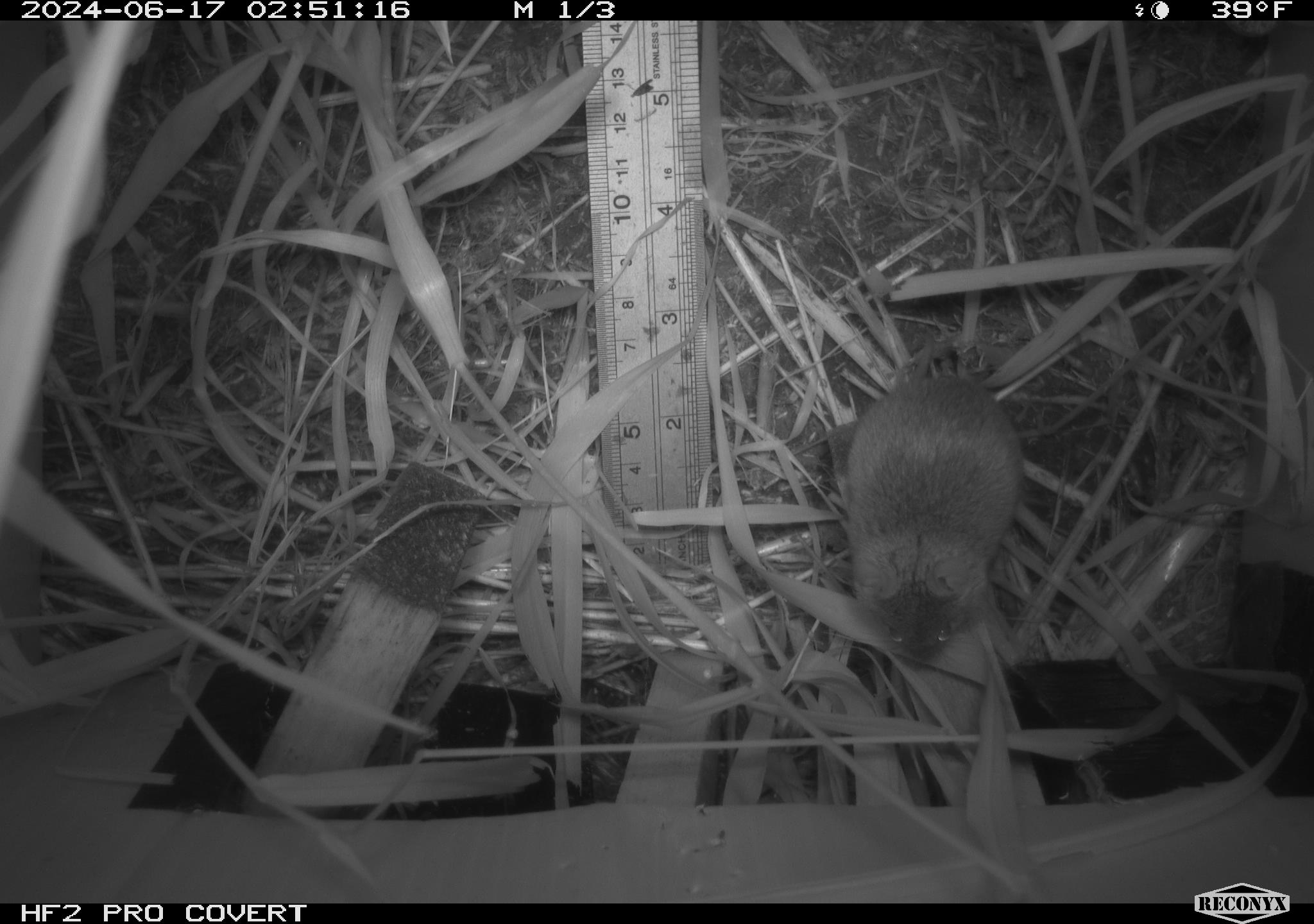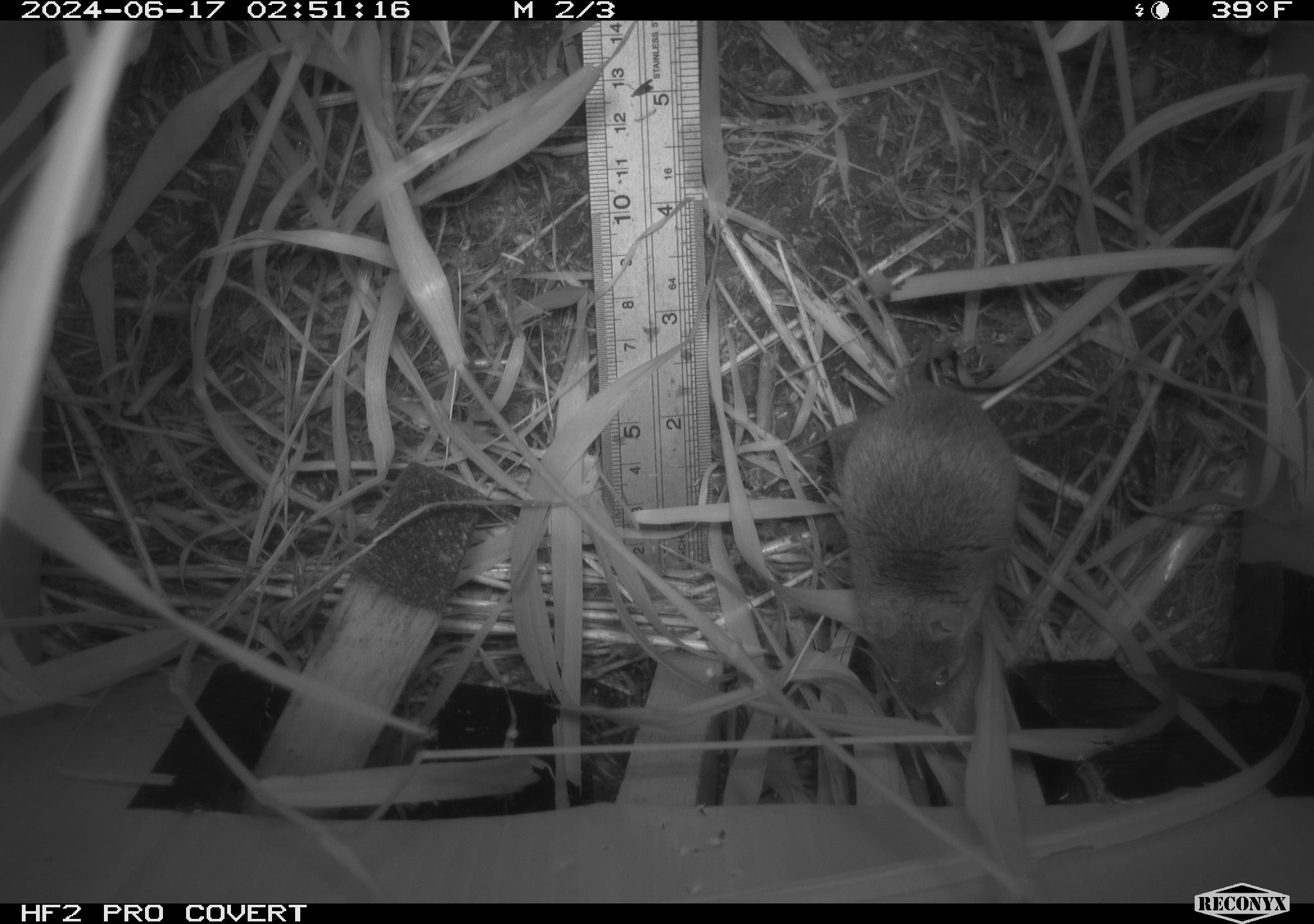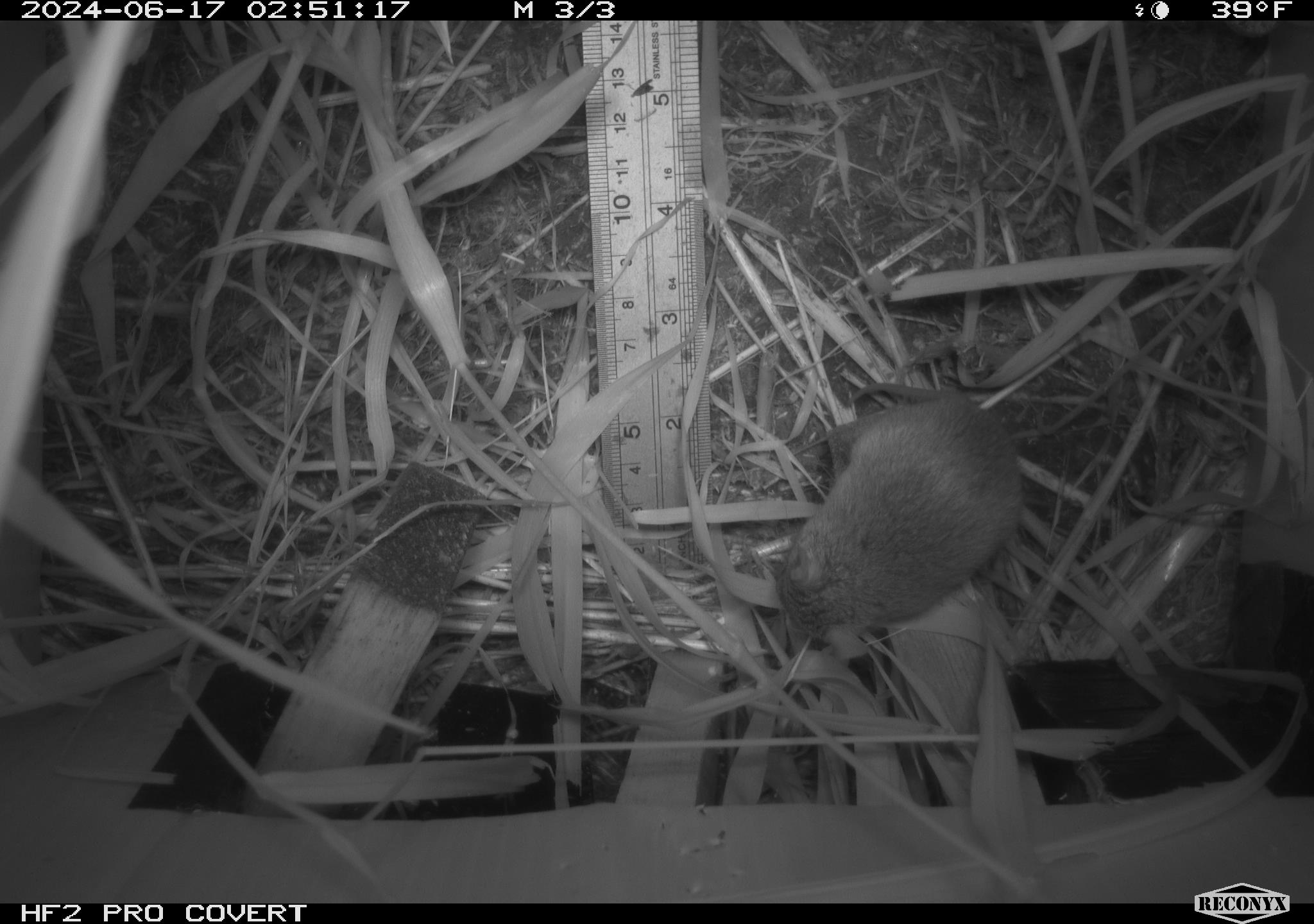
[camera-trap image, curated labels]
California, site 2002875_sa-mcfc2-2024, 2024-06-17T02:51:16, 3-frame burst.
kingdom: Animalia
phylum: Chordata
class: Mammalia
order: Rodentia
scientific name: Rodentia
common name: rodent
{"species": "rodent (Rodentia)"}